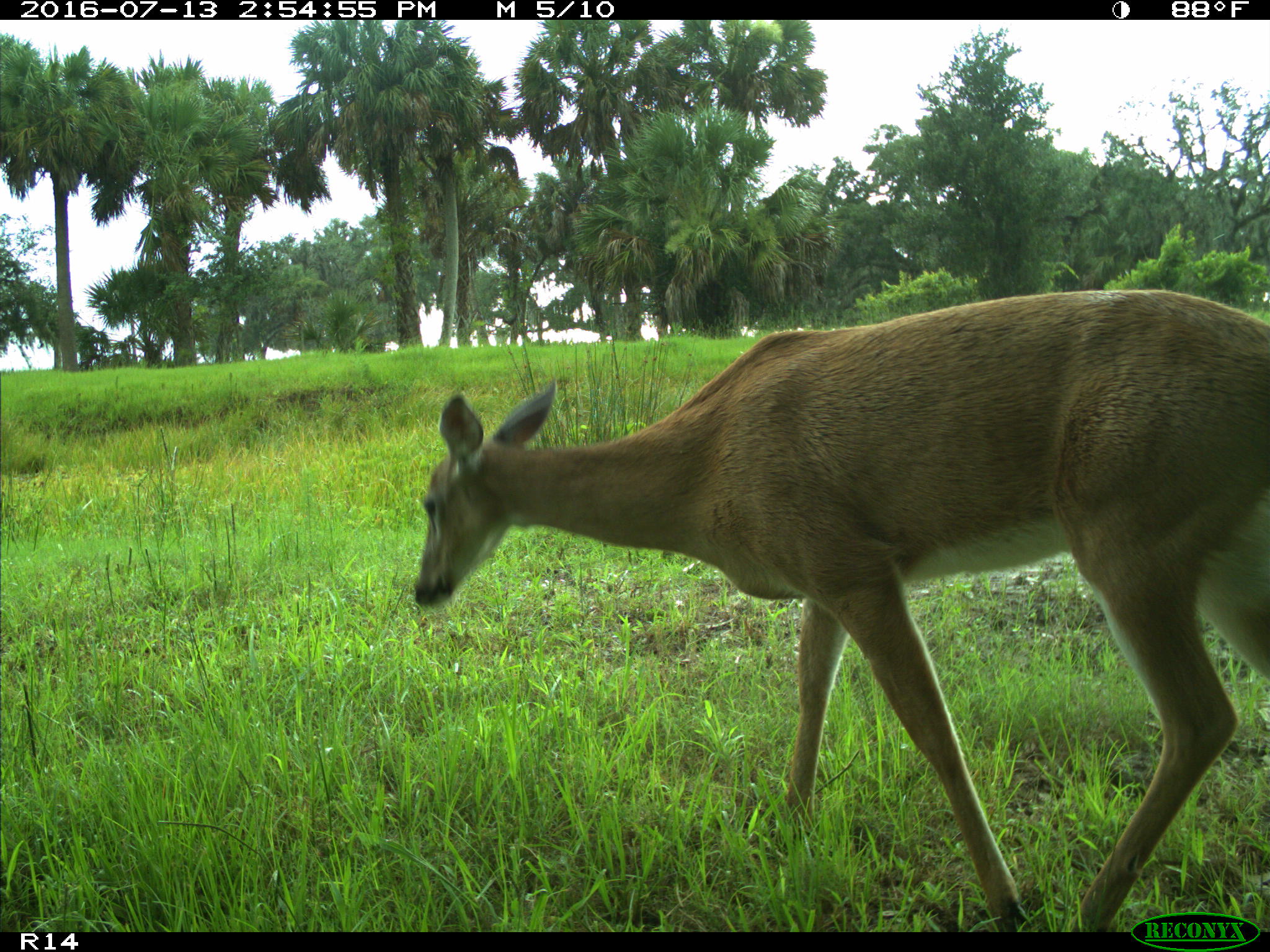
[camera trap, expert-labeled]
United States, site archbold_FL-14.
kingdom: Animalia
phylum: Chordata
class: Mammalia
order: Artiodactyla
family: Cervidae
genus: Odocoileus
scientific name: Odocoileus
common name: deer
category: unidentified deer